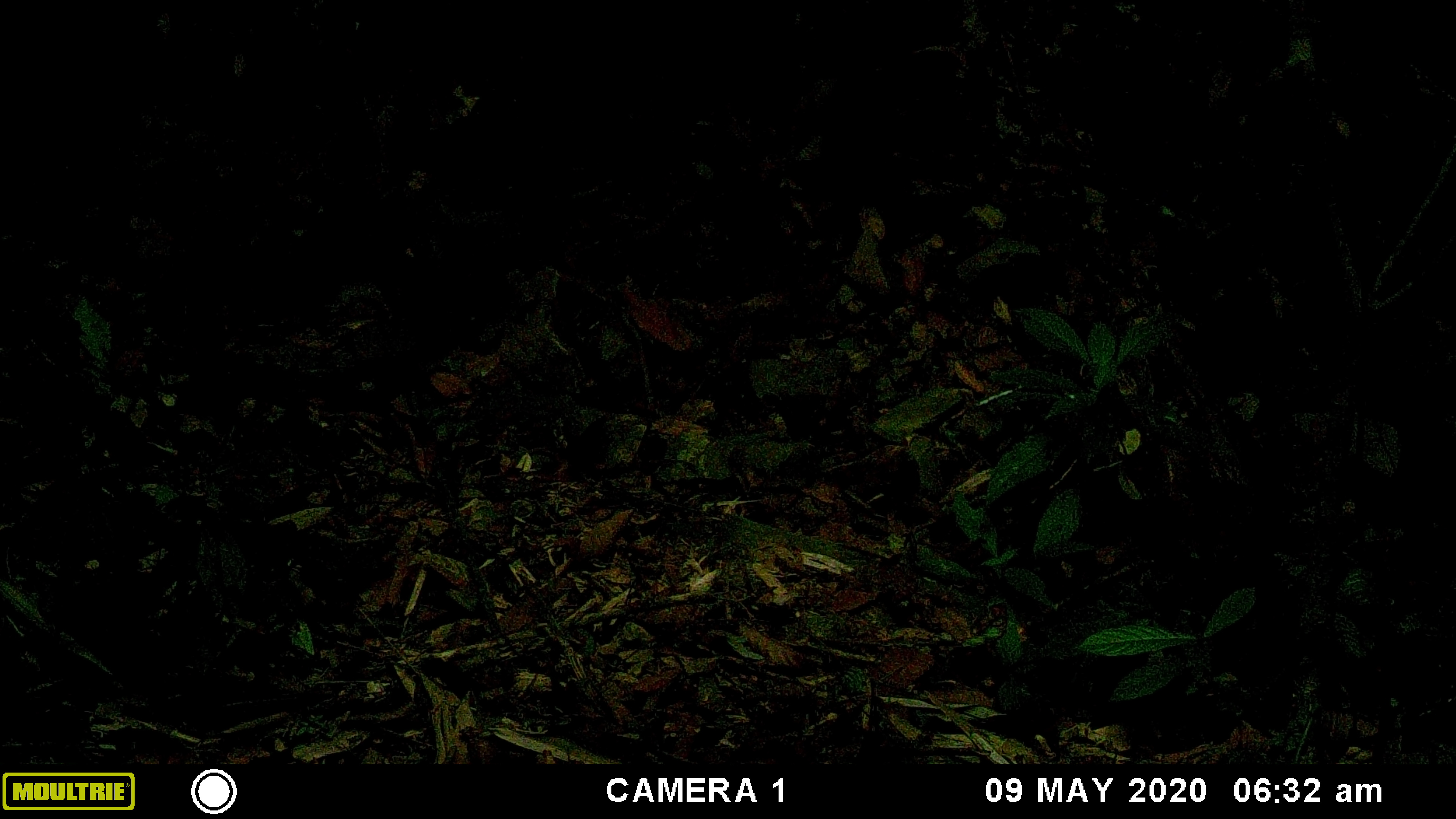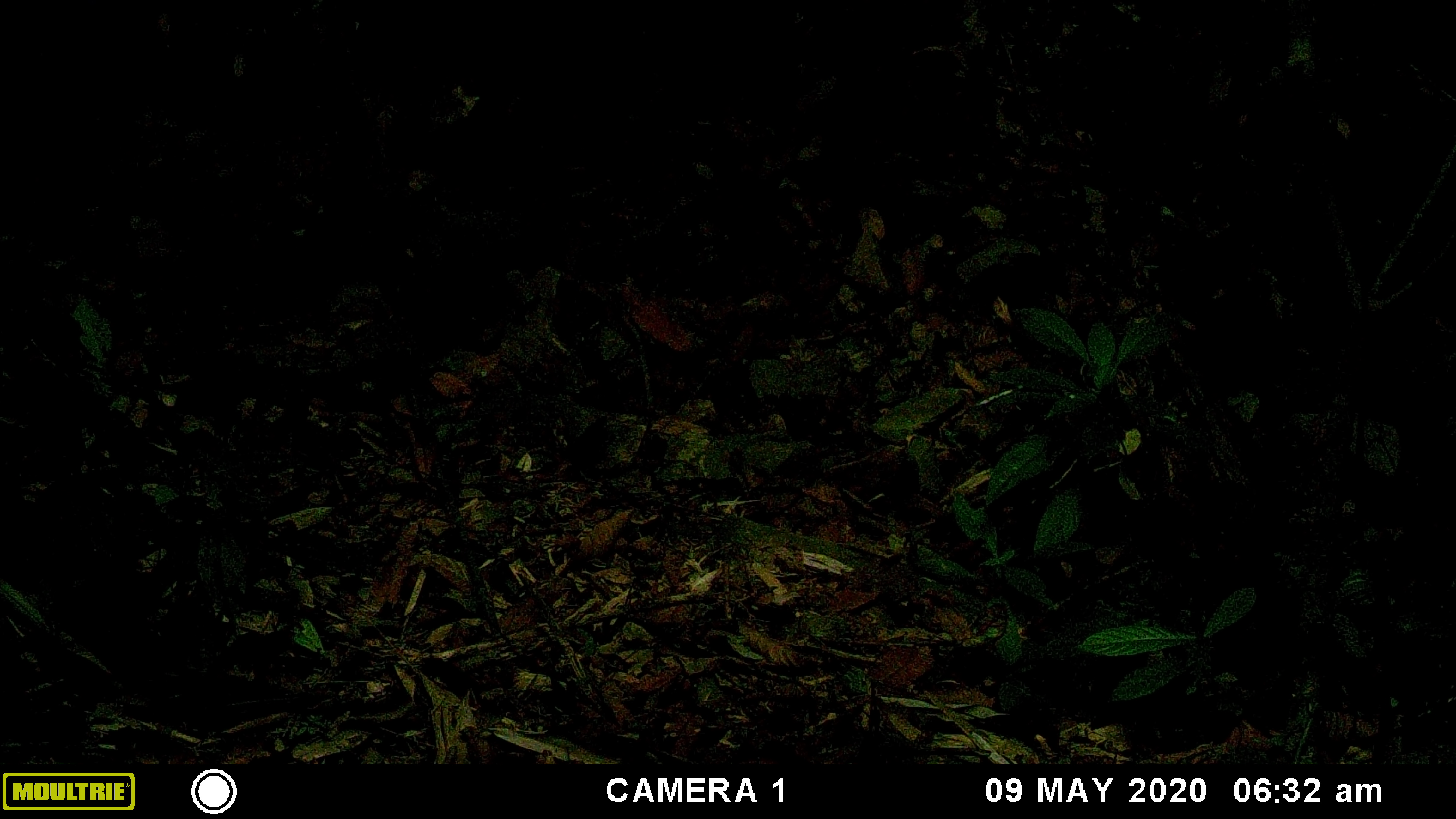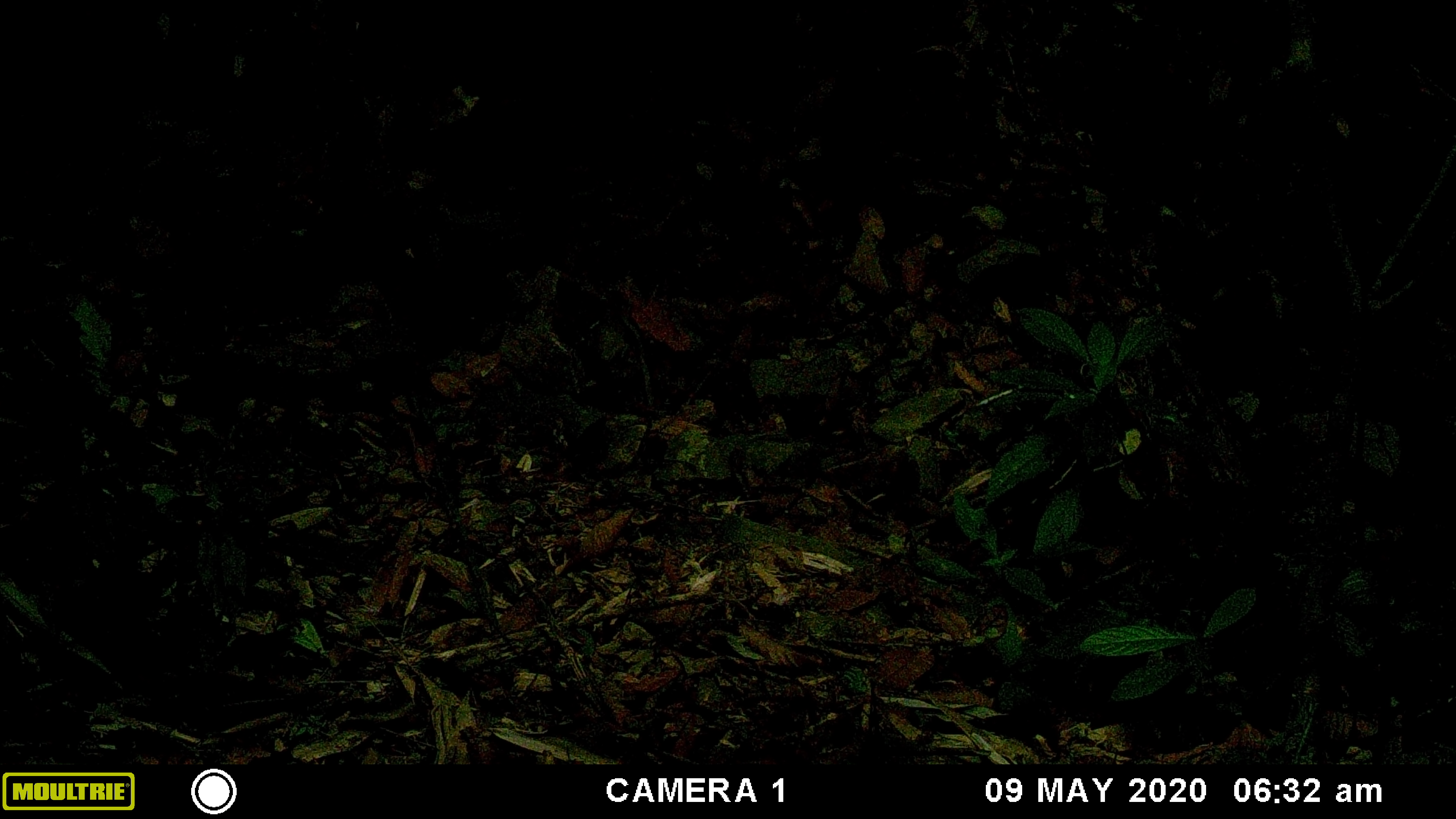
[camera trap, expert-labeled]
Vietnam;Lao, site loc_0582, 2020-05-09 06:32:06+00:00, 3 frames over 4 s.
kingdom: Animalia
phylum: Chordata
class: Mammalia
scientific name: Mammalia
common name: mammal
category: unidentified small mammal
Unidentified small mammal (mammal) (Mammalia). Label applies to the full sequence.